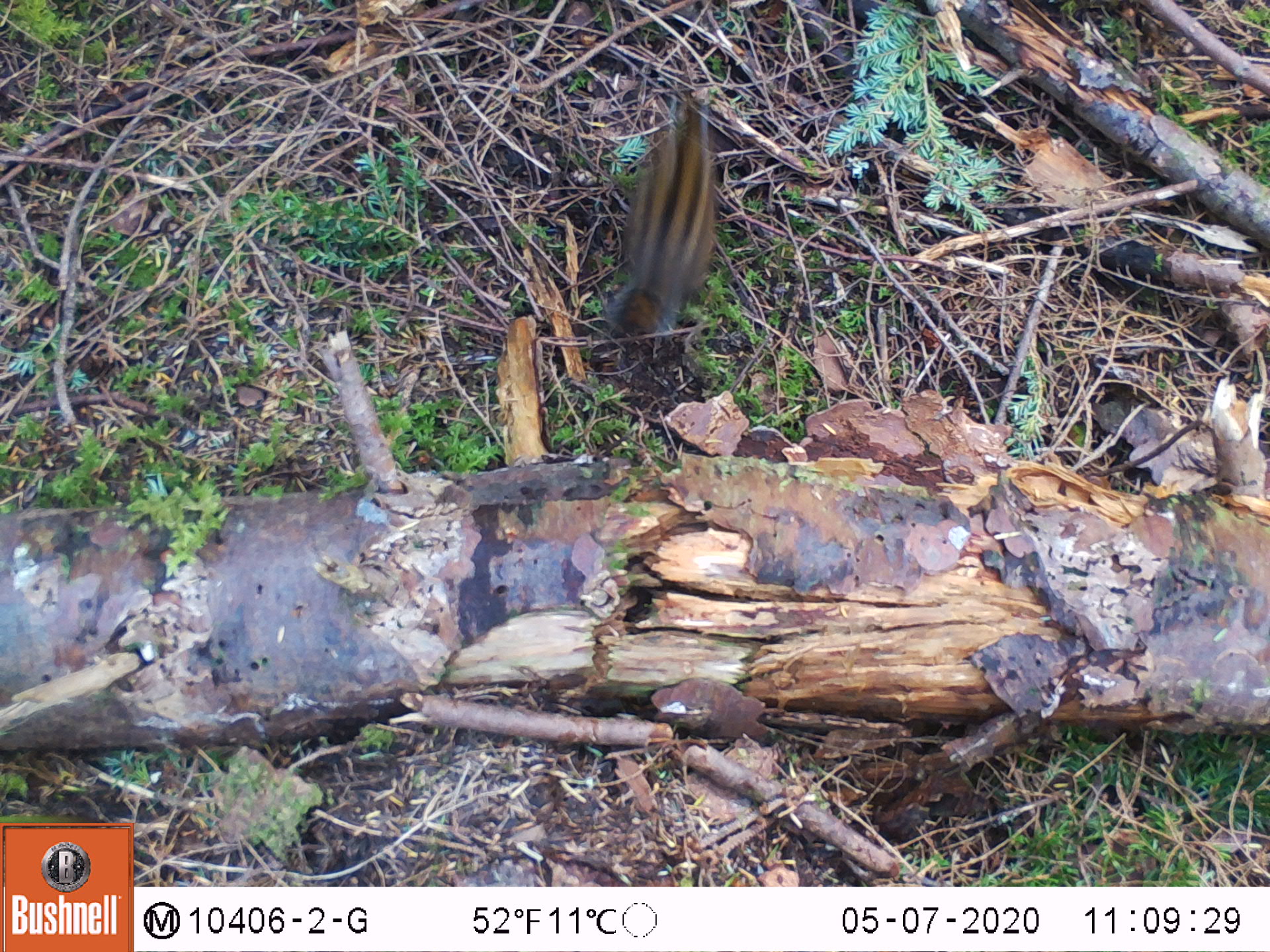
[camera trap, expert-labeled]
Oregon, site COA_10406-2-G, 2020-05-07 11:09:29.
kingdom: Animalia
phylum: Chordata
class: Mammalia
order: Rodentia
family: Sciuridae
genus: Neotamias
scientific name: Neotamias townsendii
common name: townsend's chipmunk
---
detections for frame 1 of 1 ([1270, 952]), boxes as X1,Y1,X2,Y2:
townsend's chipmunk: 588,93,727,348